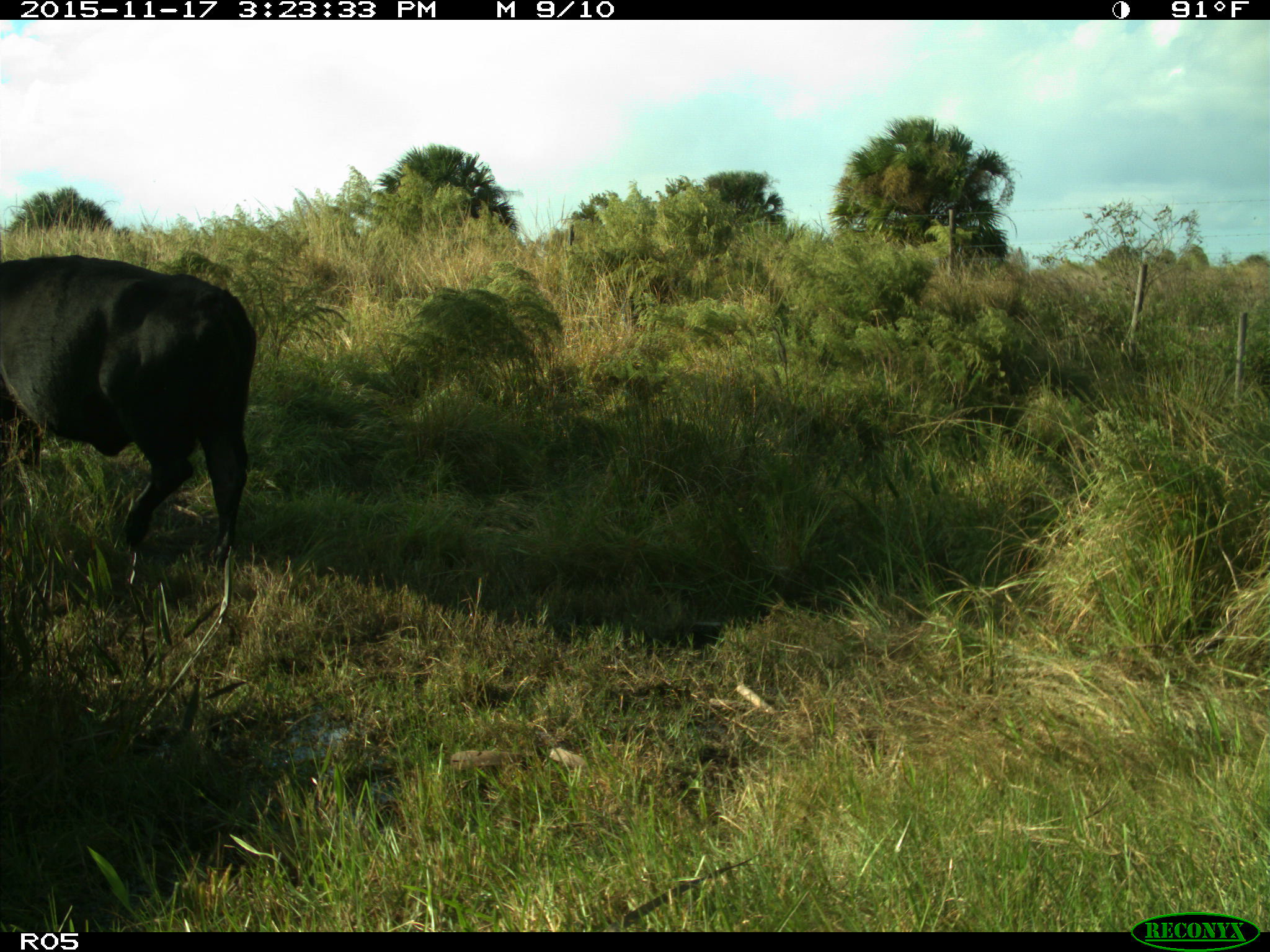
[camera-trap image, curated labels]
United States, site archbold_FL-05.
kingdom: Animalia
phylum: Chordata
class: Mammalia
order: Artiodactyla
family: Bovidae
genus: Bos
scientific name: Bos taurus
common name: domestic cow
Bos taurus (domestic cow).